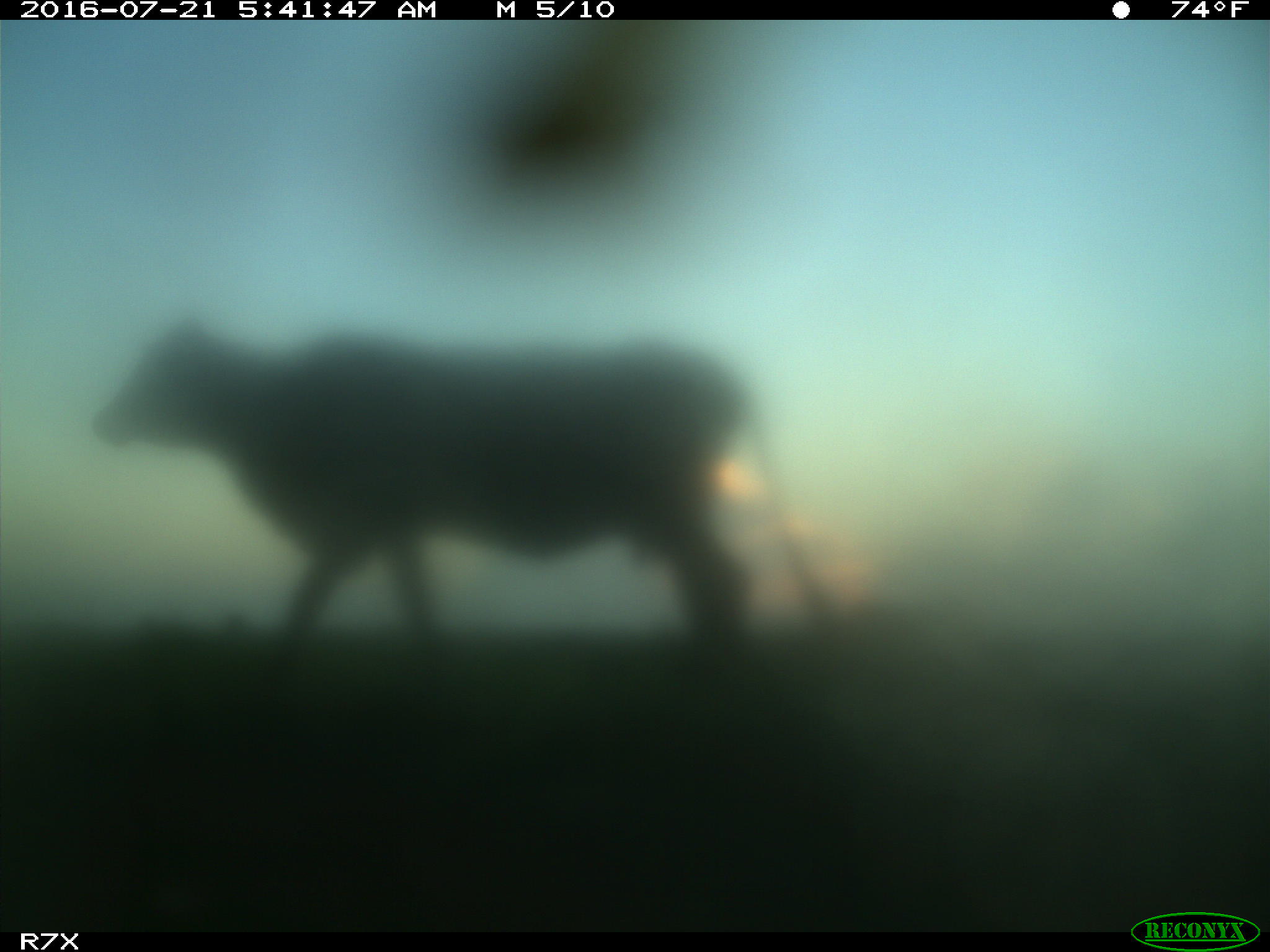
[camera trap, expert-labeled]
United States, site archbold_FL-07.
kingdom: Animalia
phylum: Chordata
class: Mammalia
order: Artiodactyla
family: Bovidae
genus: Bos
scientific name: Bos taurus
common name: domestic cow